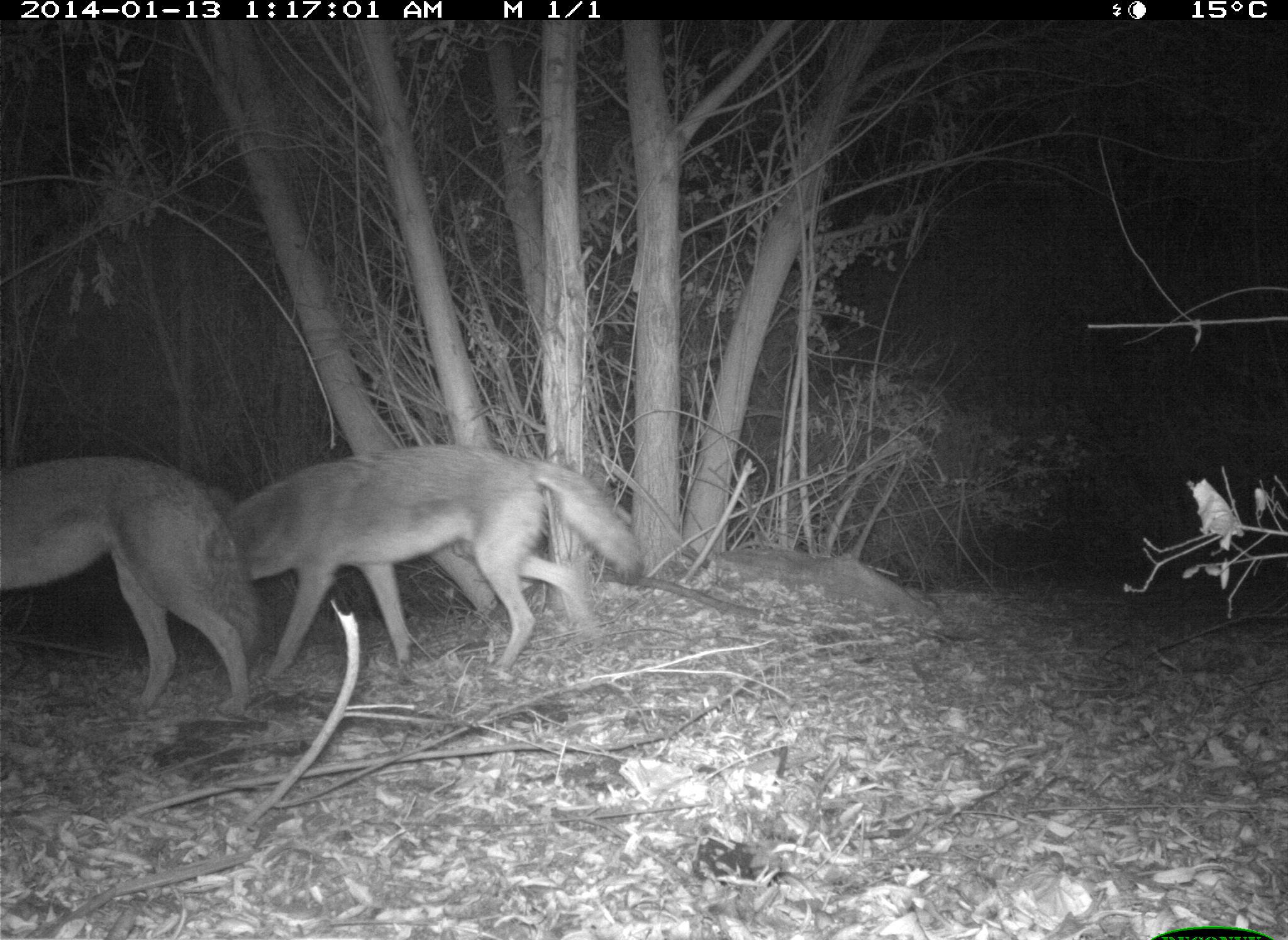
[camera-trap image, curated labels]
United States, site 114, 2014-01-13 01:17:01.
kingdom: Animalia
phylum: Chordata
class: Mammalia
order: Carnivora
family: Canidae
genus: Canis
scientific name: Canis latrans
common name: coyote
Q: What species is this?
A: Coyote (Canis latrans).